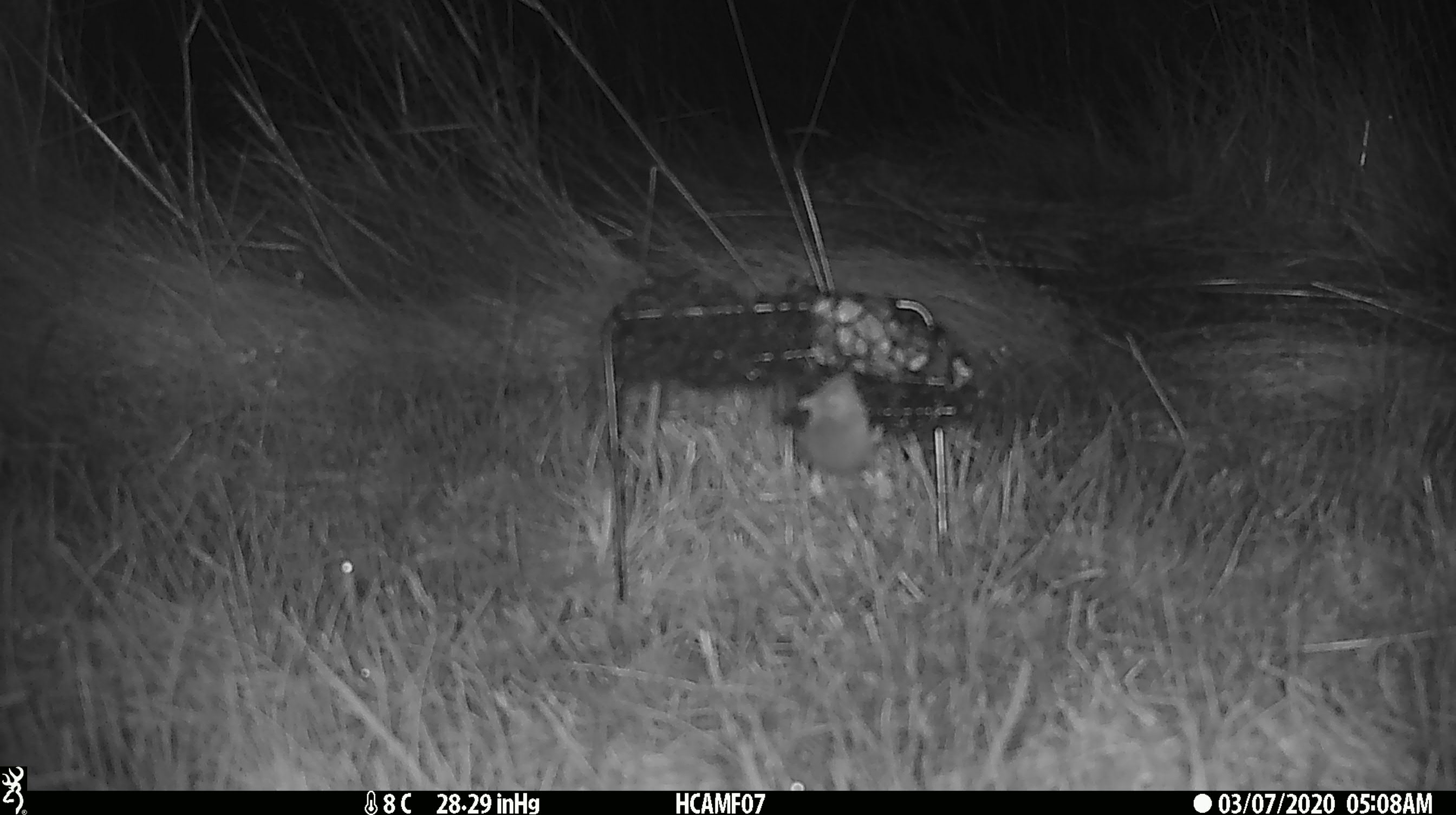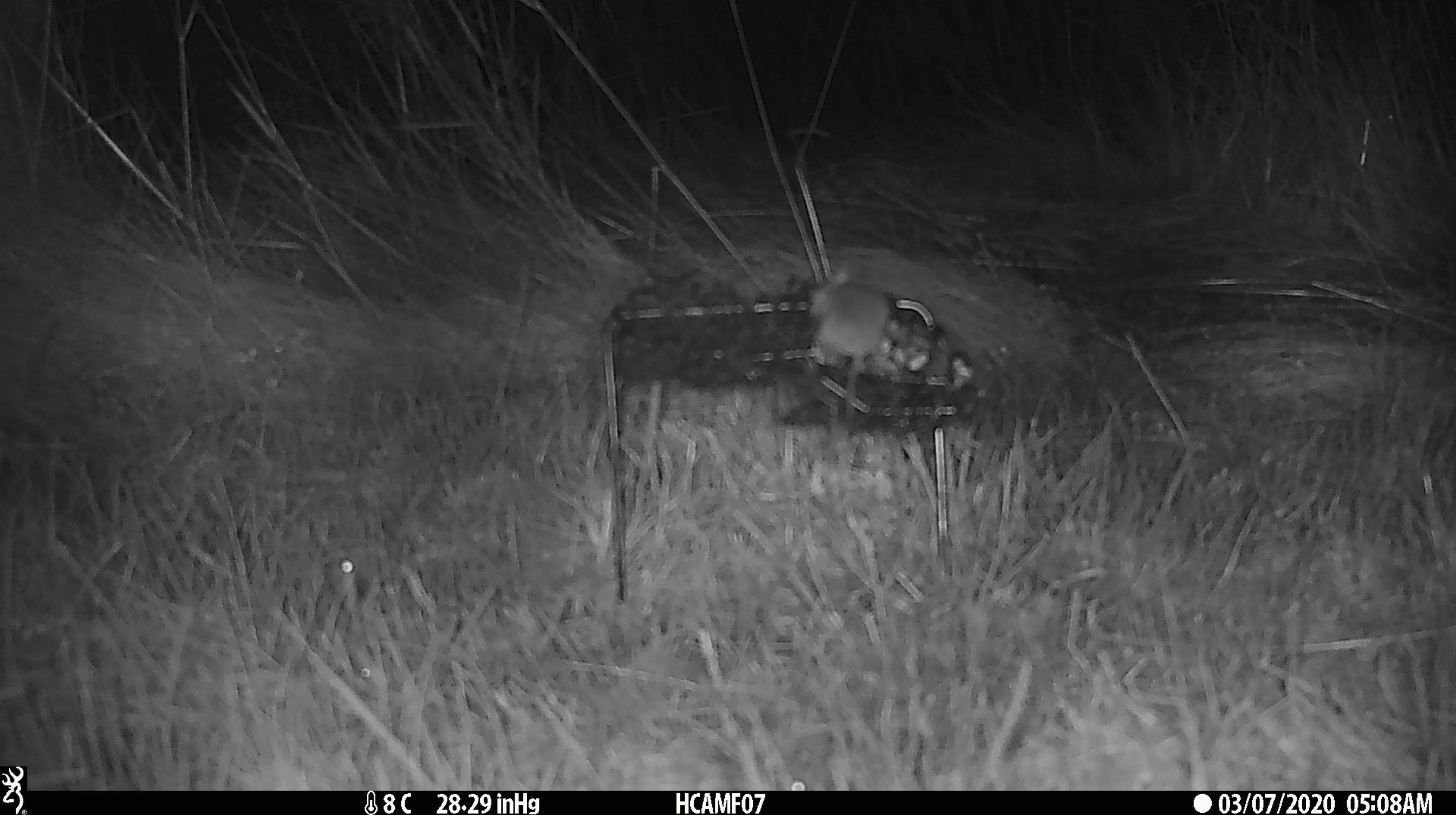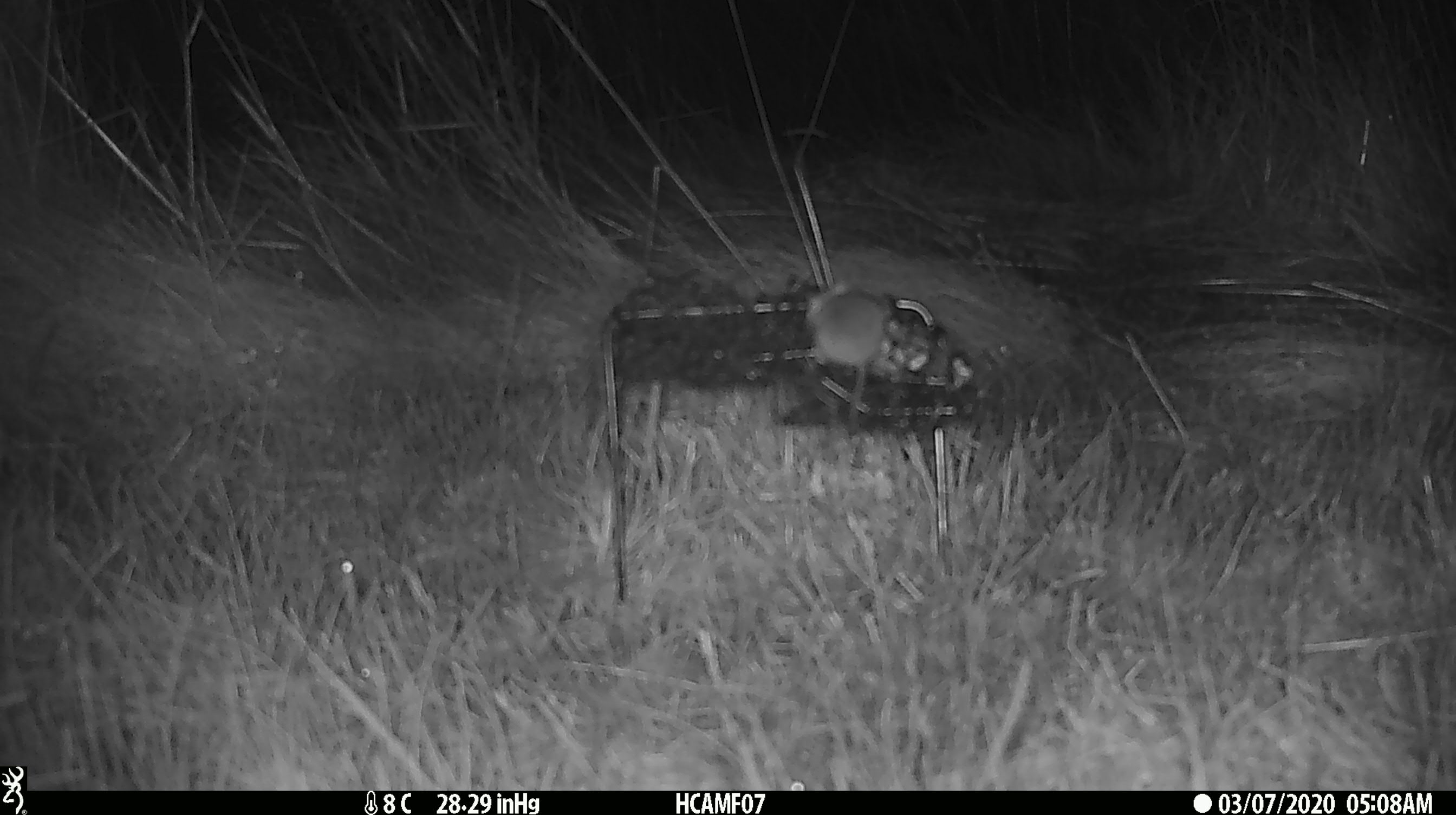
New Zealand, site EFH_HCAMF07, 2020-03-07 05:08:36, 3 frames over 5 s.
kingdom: Animalia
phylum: Chordata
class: Mammalia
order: Rodentia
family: Muridae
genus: Mus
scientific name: Mus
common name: mouse